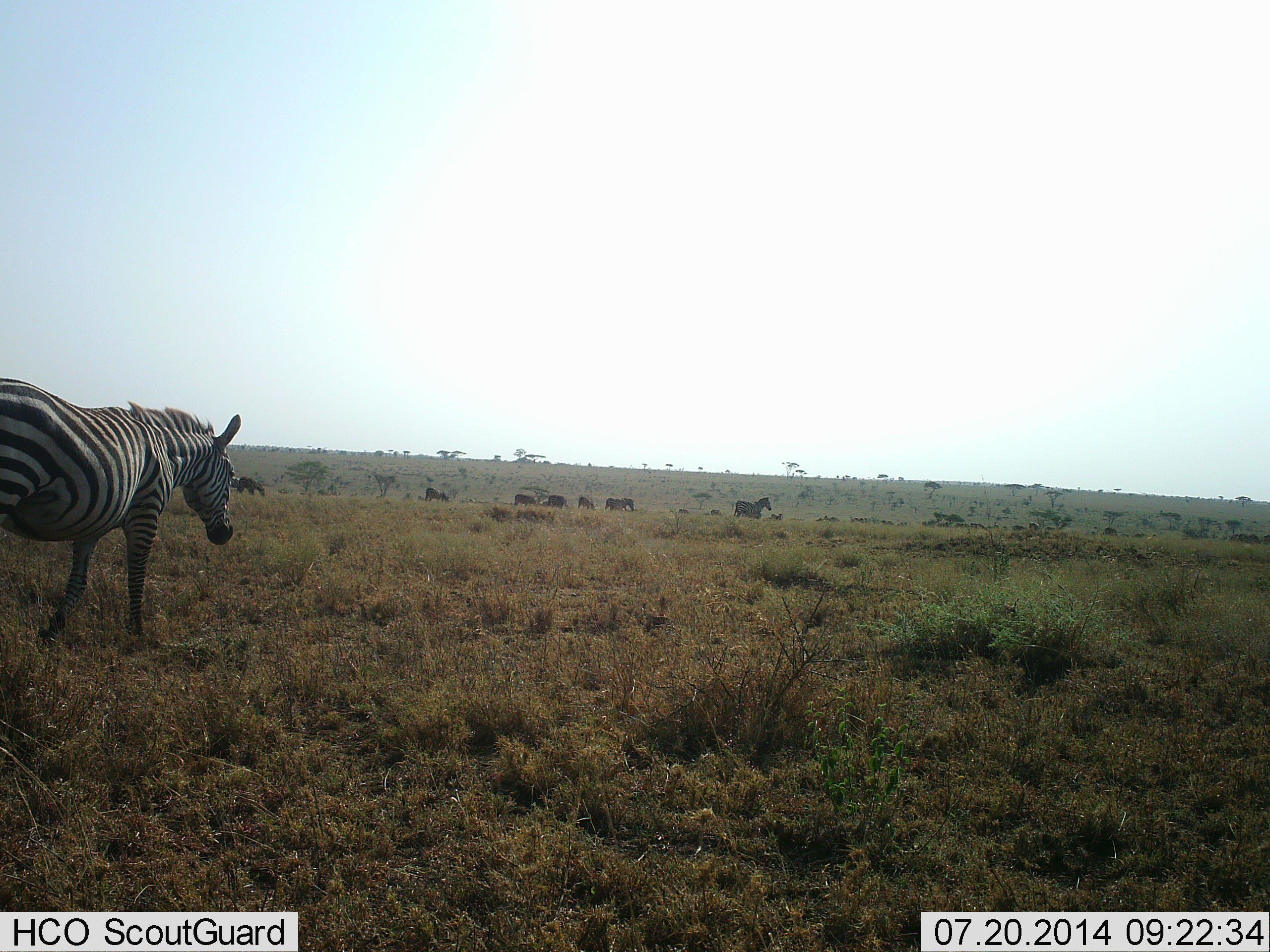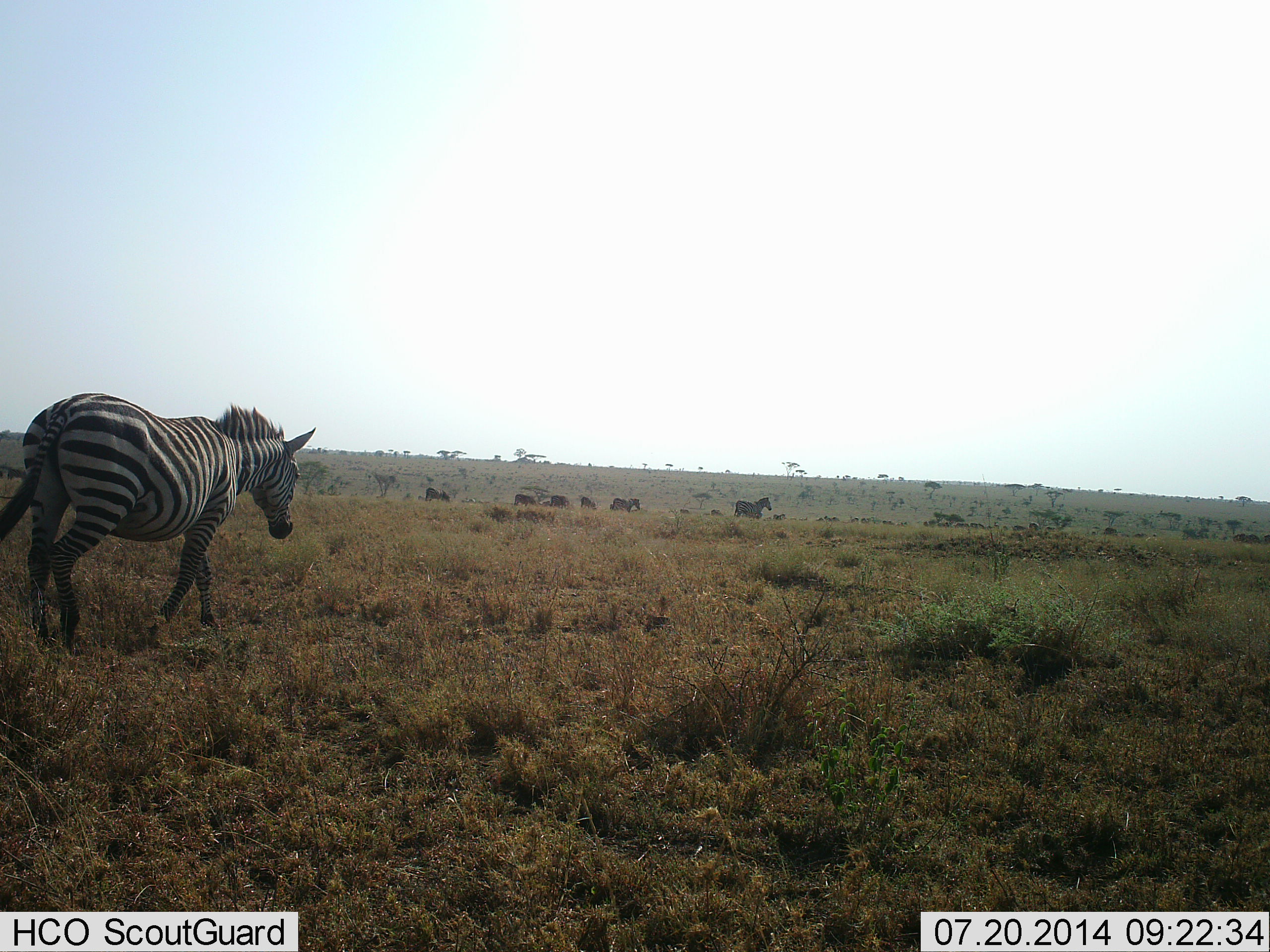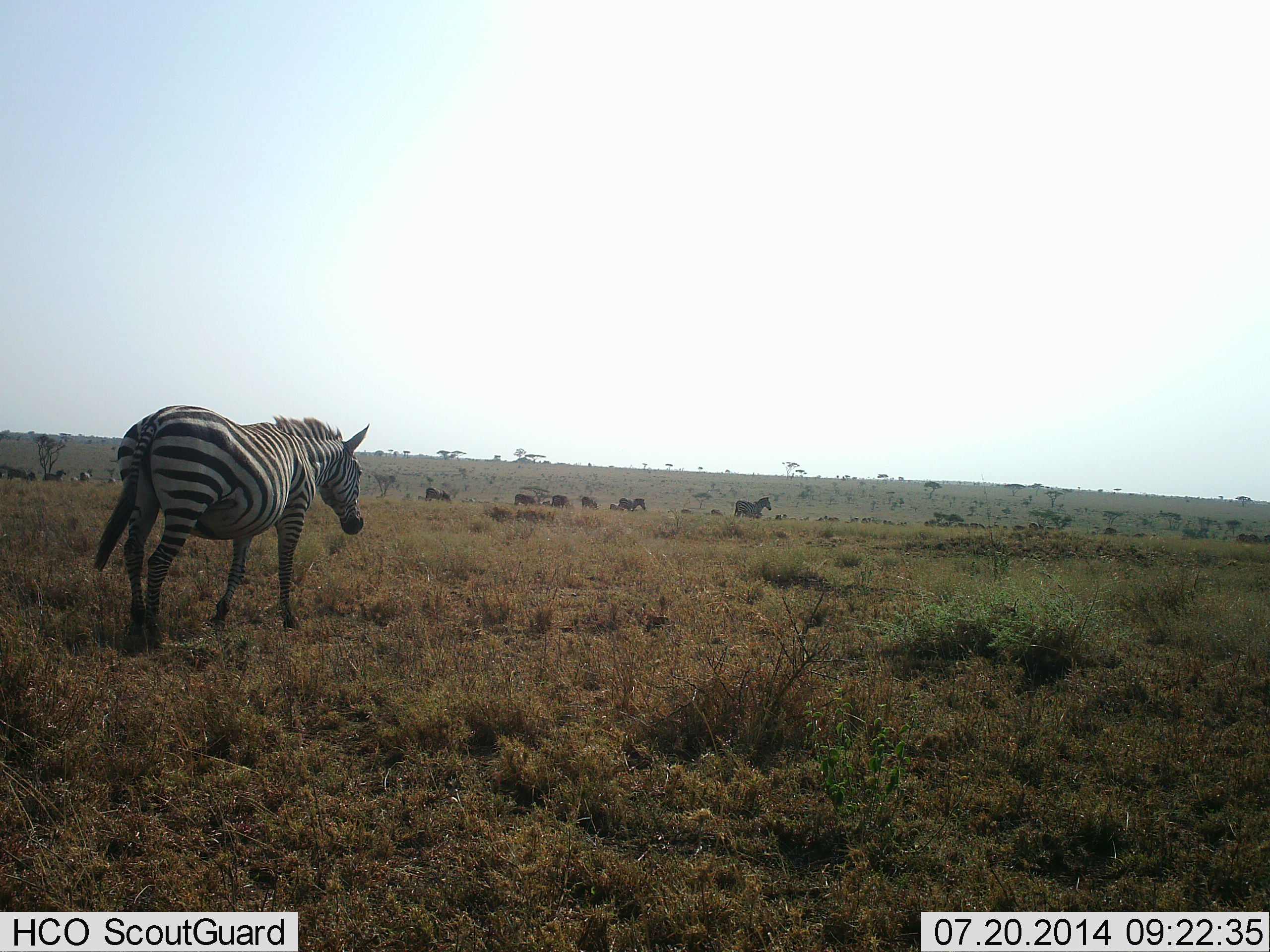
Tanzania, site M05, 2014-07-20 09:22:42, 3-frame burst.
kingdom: Animalia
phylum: Chordata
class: Mammalia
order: Perissodactyla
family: Equidae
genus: Equus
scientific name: Equus quagga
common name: plains zebra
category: zebra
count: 11-50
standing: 20%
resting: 0%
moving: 100%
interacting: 0%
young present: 0%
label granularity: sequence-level